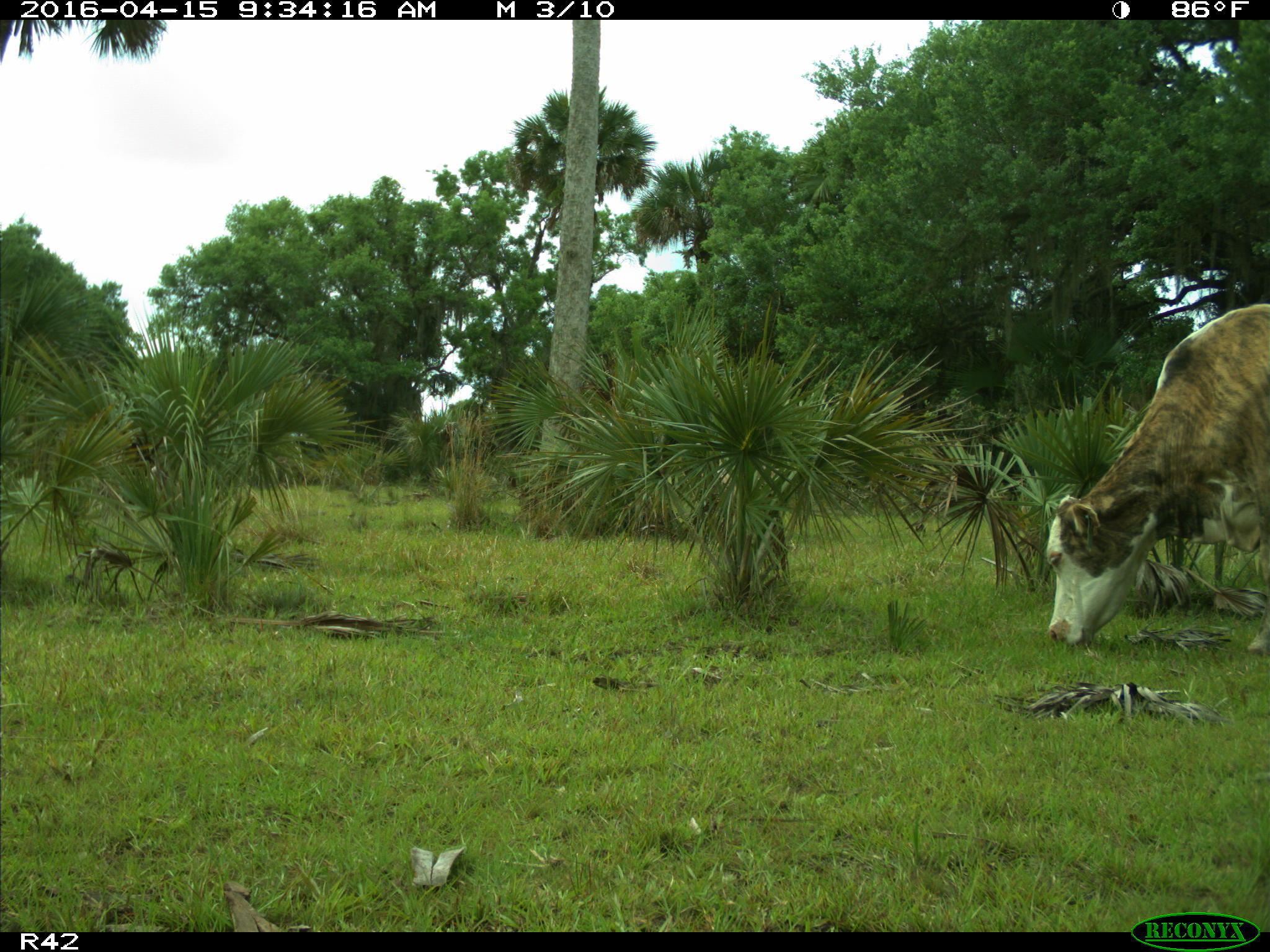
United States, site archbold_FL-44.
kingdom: Animalia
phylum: Chordata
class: Mammalia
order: Artiodactyla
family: Bovidae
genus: Bos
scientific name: Bos taurus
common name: domestic cow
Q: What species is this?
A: Bos taurus (domestic cow).